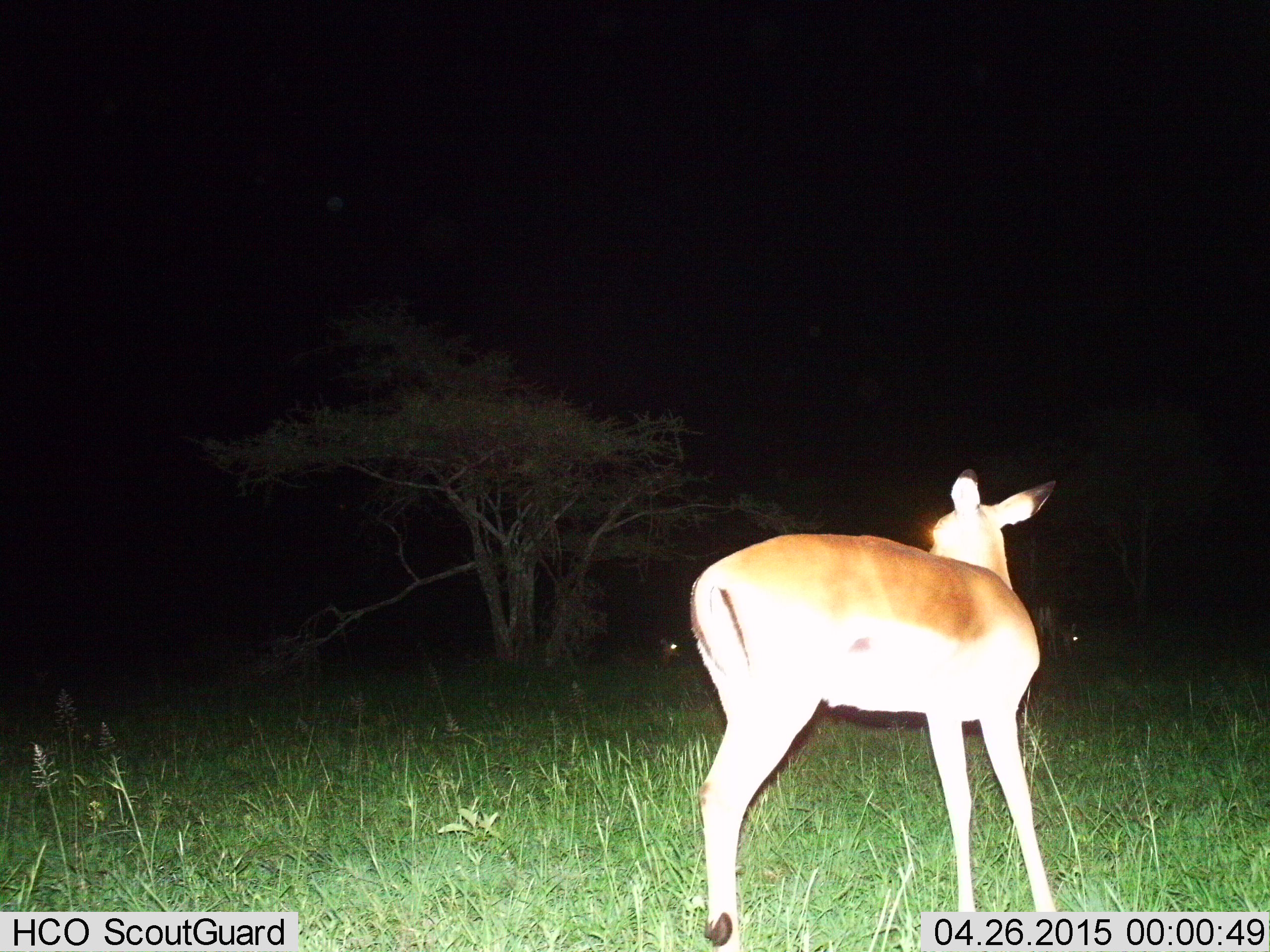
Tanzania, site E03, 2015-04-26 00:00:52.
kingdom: Animalia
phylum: Chordata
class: Mammalia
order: Artiodactyla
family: Bovidae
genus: Aepyceros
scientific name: Aepyceros melampus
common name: impala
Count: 1.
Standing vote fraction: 100%.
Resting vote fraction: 0%.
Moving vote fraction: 10%.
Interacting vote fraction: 0%.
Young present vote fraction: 0%.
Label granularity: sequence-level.